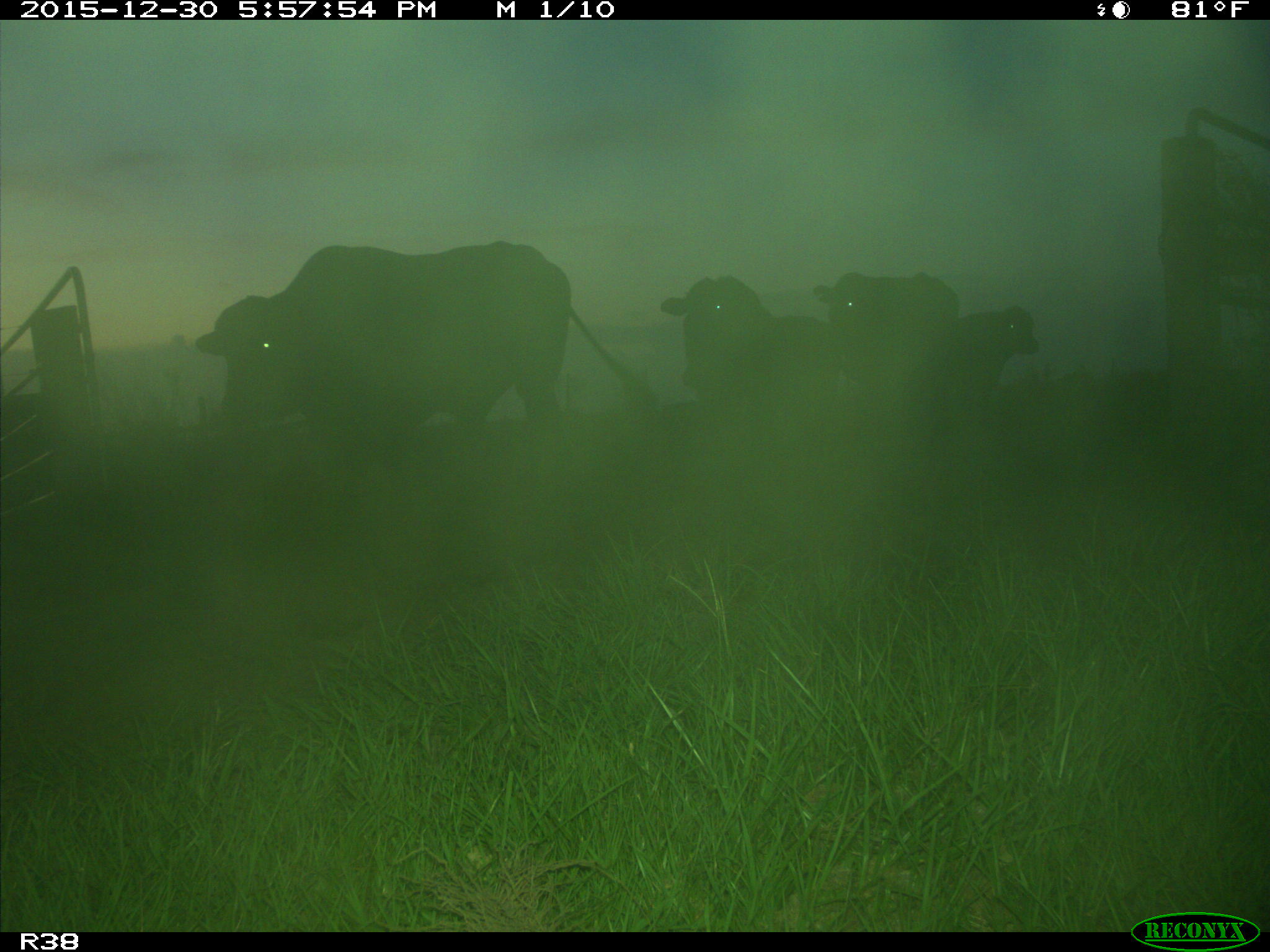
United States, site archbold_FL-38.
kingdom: Animalia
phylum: Chordata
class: Mammalia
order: Artiodactyla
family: Bovidae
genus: Bos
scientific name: Bos taurus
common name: domestic cow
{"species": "Bos taurus (domestic cow)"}